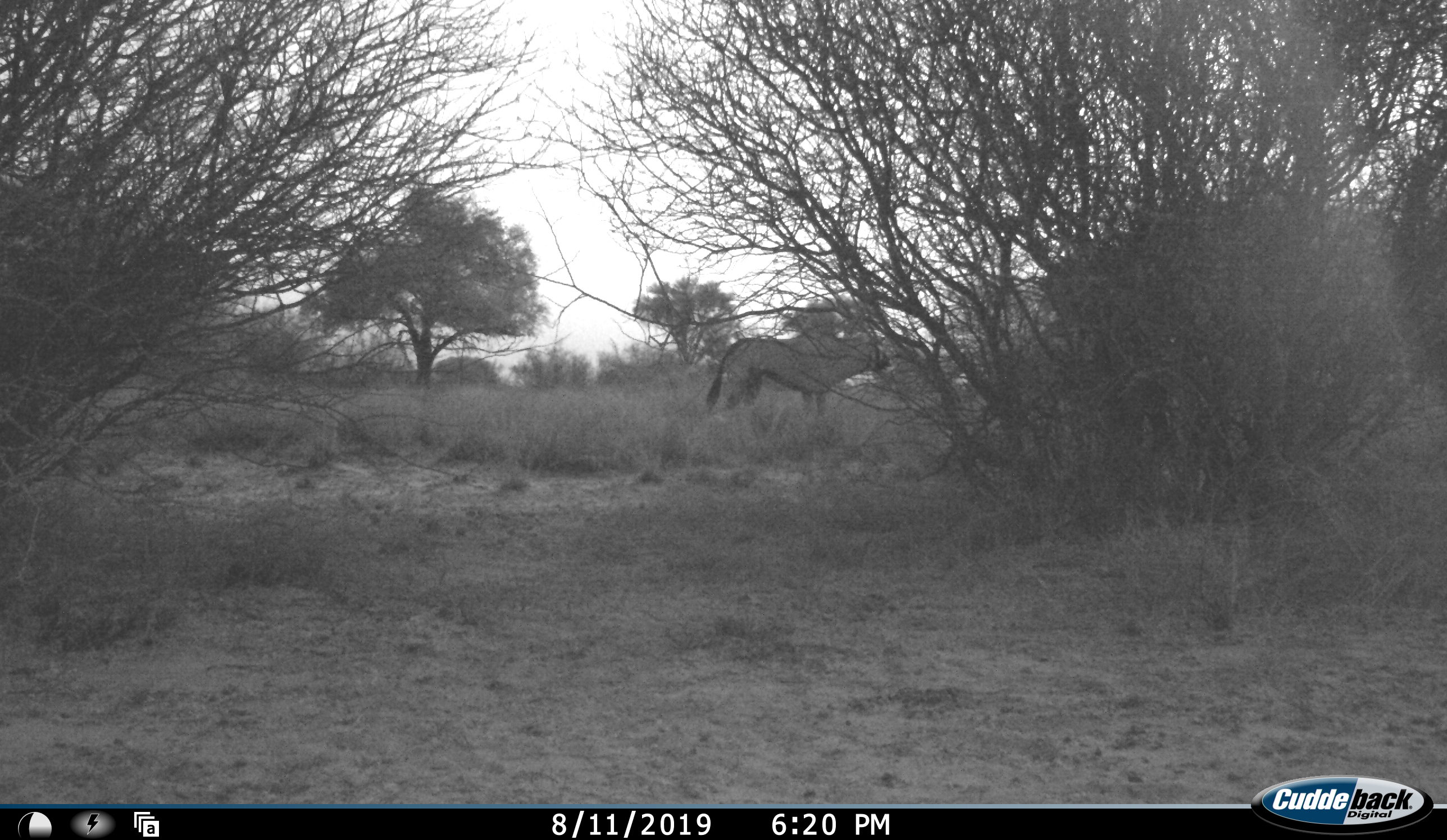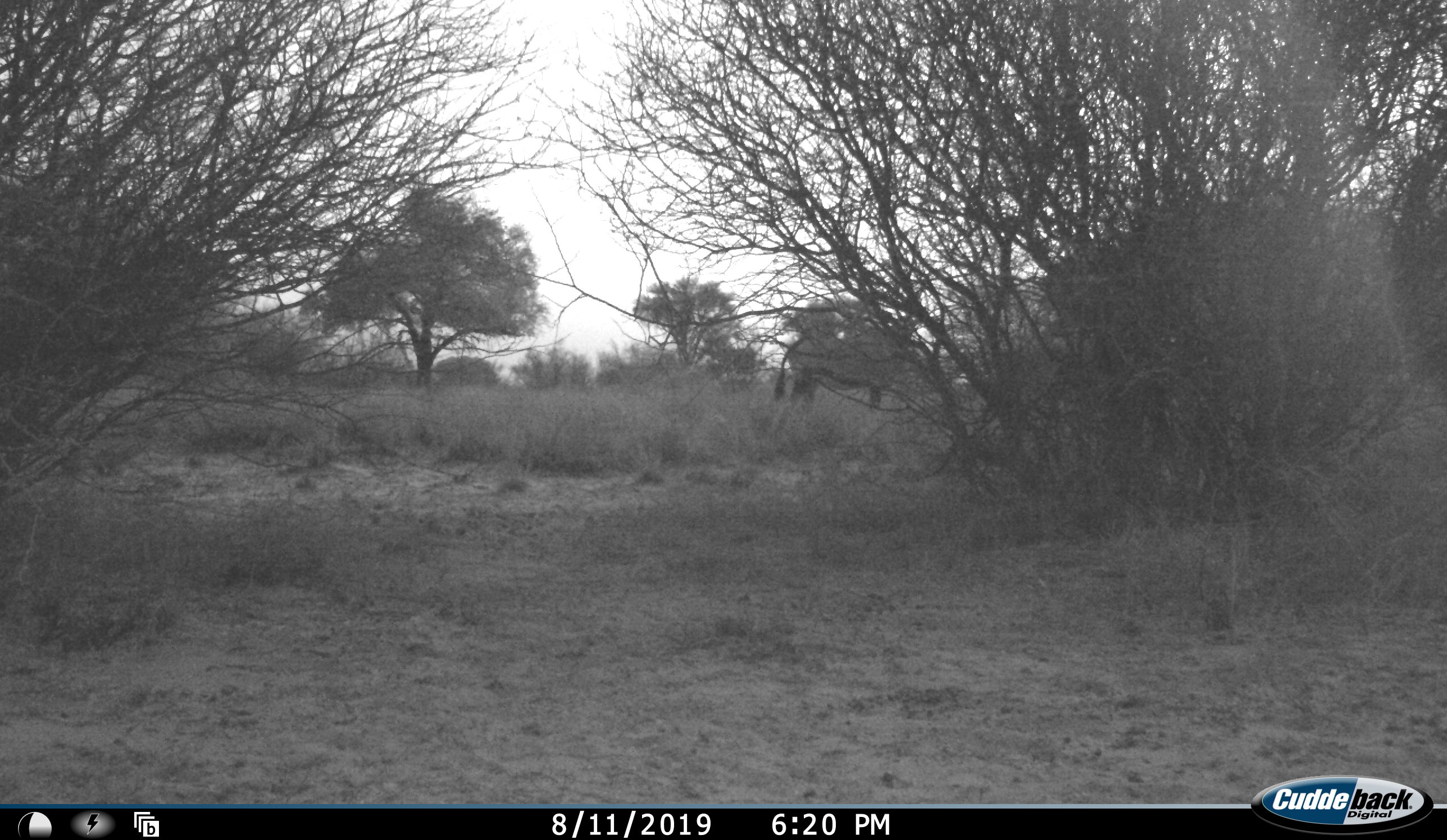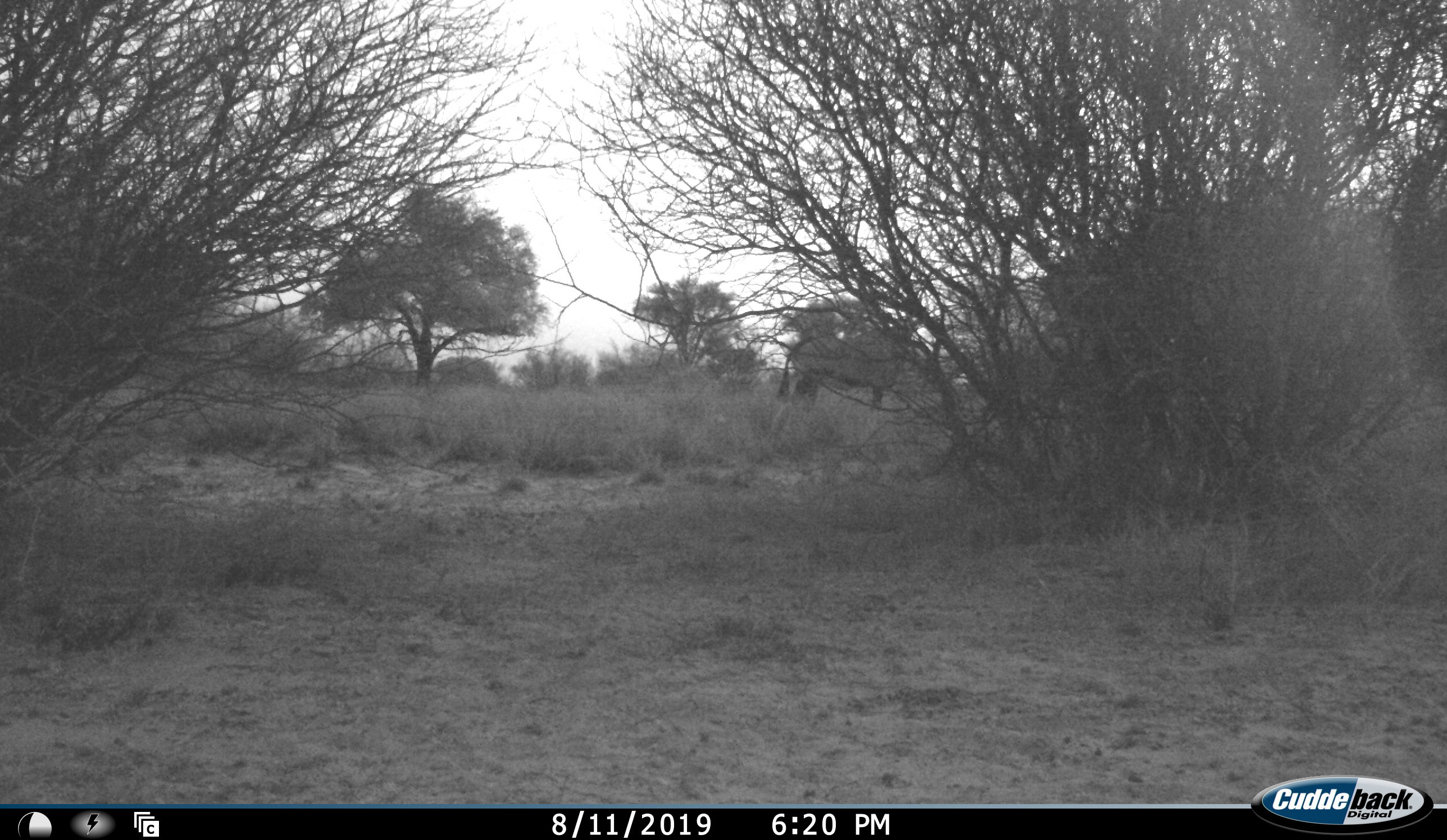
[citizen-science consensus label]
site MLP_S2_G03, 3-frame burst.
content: unidentified animal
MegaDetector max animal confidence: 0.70